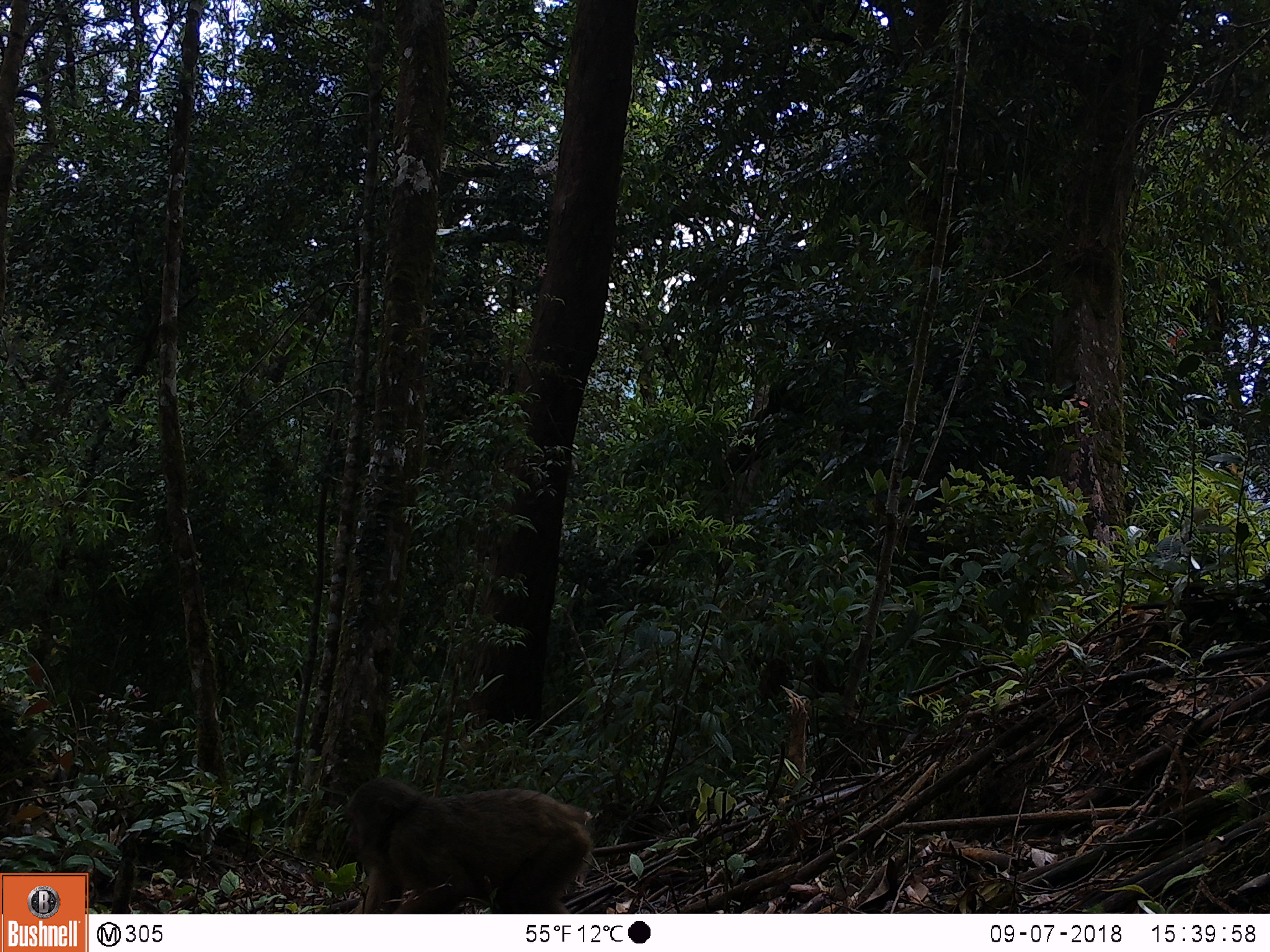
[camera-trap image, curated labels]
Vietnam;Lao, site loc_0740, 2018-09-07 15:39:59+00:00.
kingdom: Animalia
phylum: Chordata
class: Mammalia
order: Primates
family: Cercopithecidae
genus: Macaca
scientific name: Macaca arctoides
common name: stump-tailed macaque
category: stump tailed macaque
Stump tailed macaque (stump-tailed macaque) (Macaca arctoides). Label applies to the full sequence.